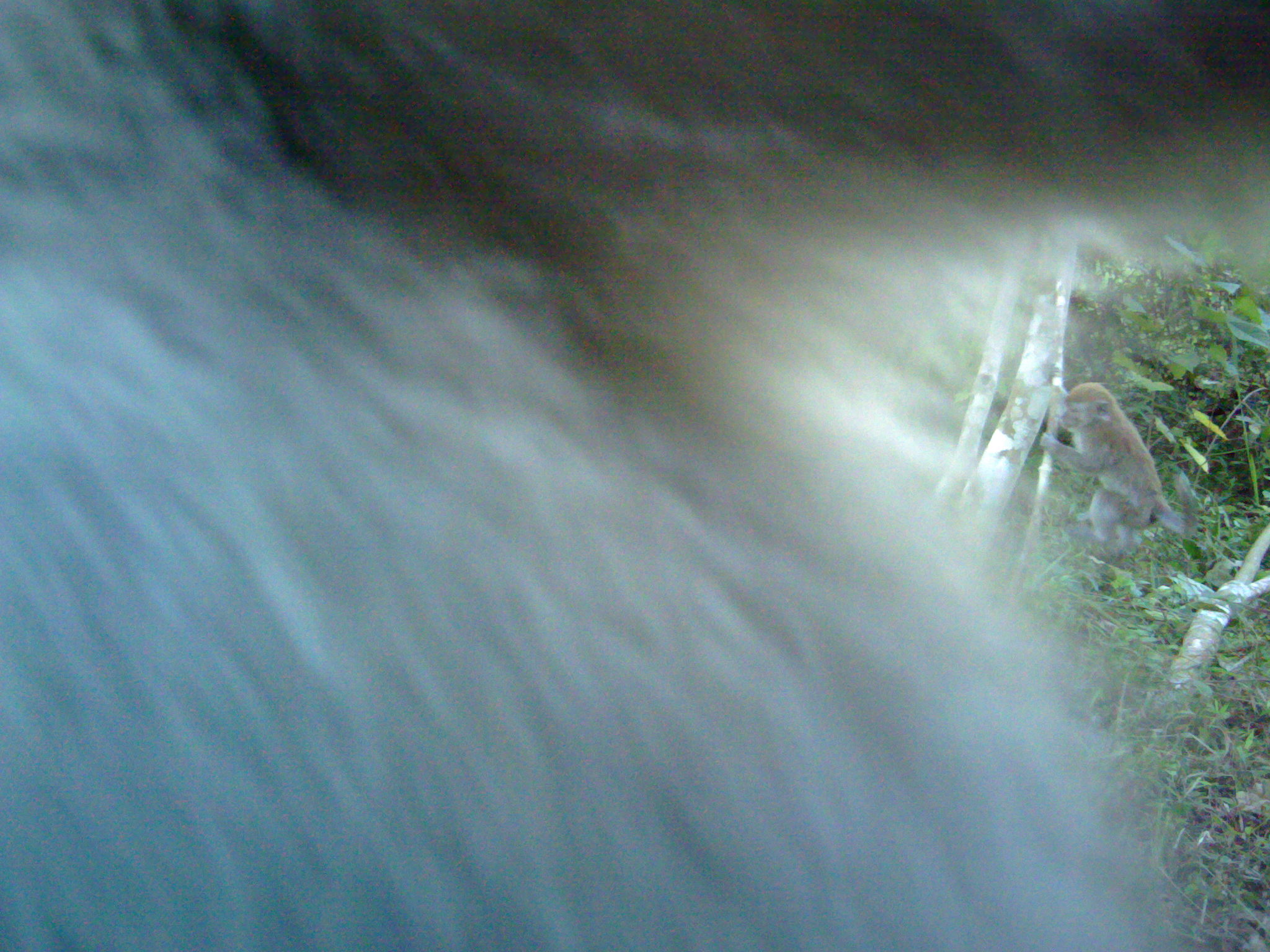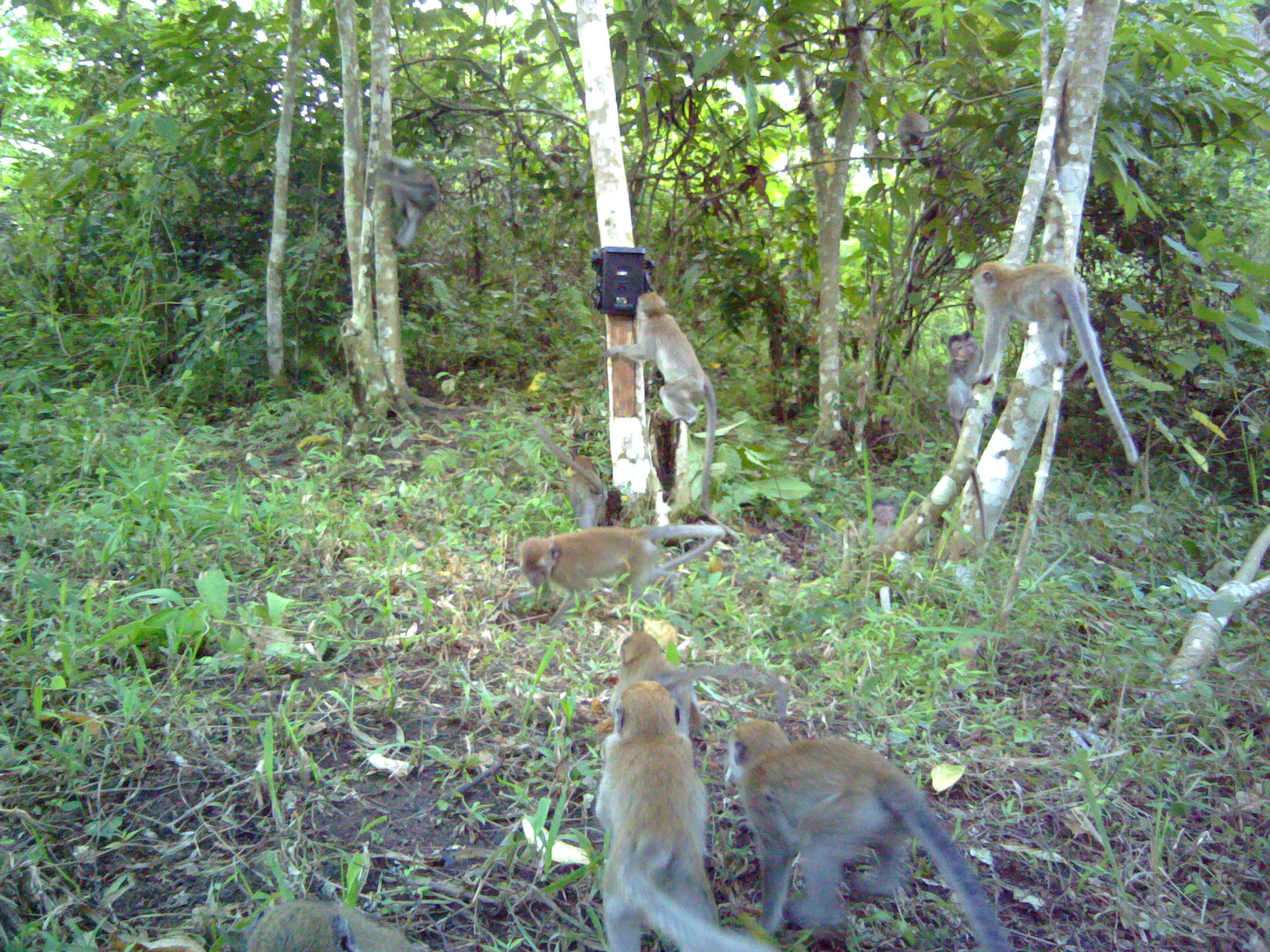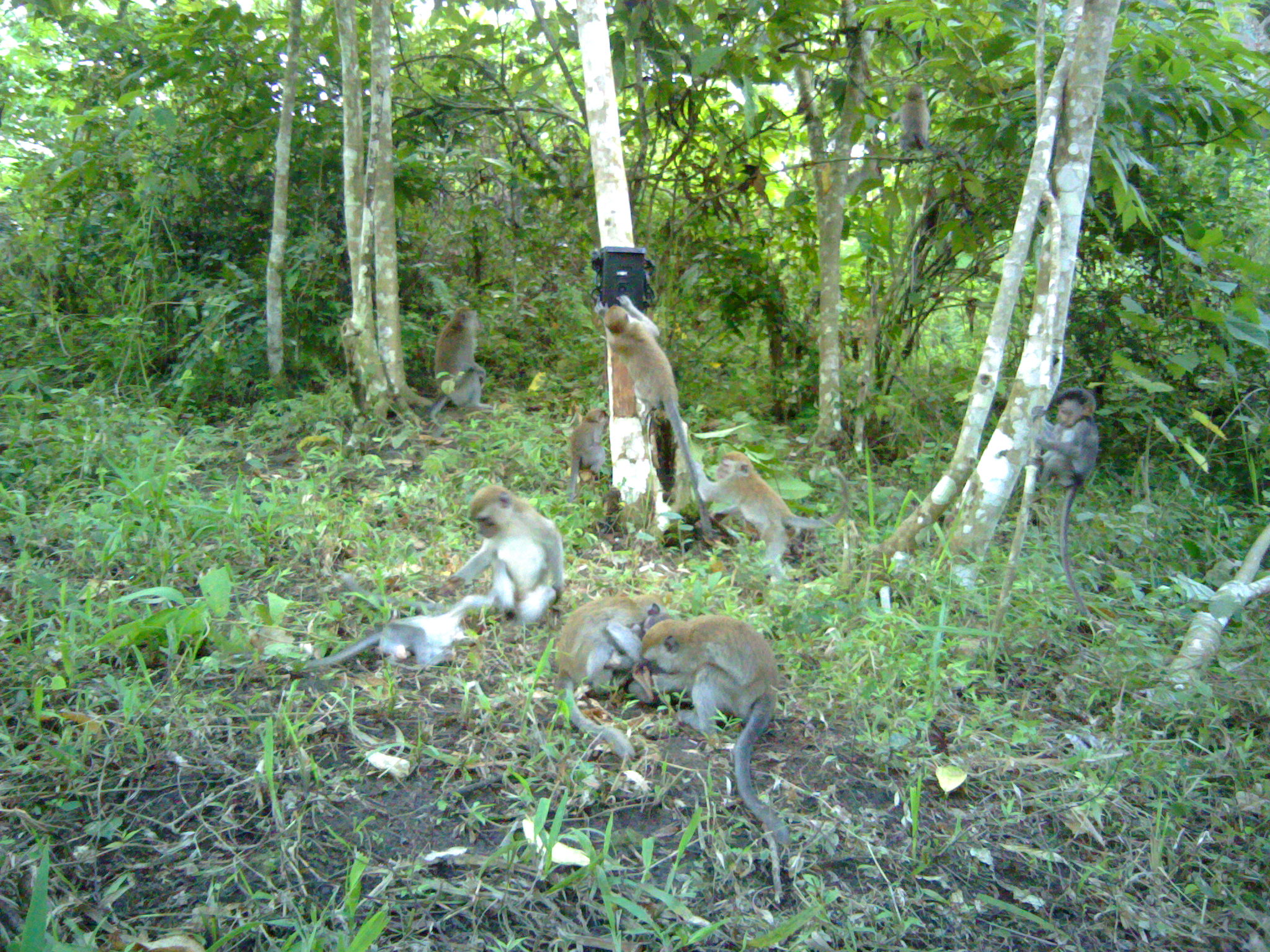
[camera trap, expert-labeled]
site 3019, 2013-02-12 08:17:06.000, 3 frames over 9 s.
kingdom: Animalia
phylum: Chordata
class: Mammalia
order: Primates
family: Cercopithecidae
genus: Macaca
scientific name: Macaca fascicularis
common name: crab-eating macaque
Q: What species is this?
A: Macaca fascicularis (crab-eating macaque).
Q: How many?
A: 2.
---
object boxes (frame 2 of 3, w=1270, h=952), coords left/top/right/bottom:
macaca fascicularis: 725/717/1010/952; 592/679/782/952; 968/259/1141/467; 603/290/718/514; 516/522/726/631; 599/632/789/738; 223/900/435/952; 944/329/995/541; 531/415/609/528; 376/153/442/251; 895/105/960/156; 787/699/788/702